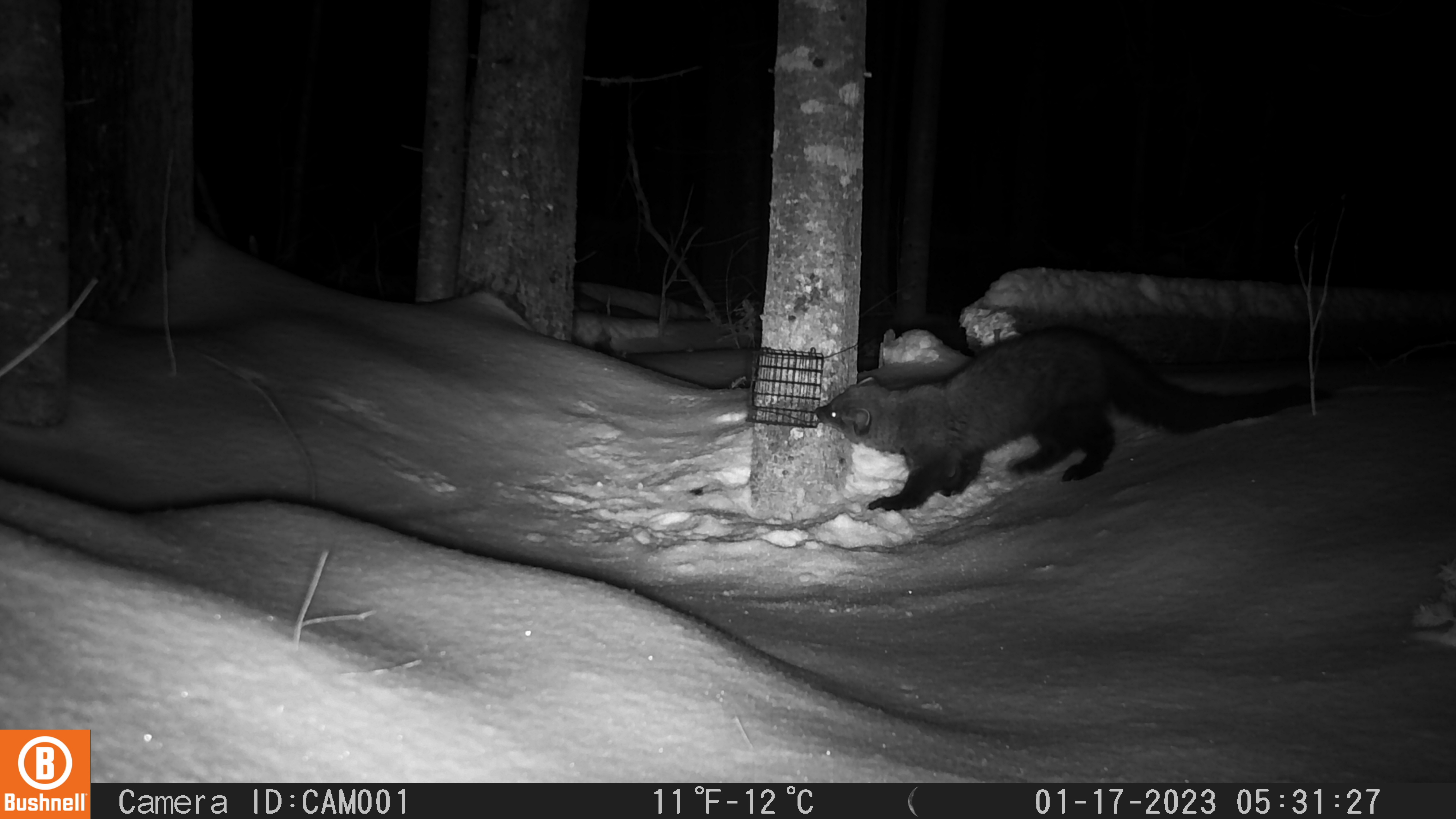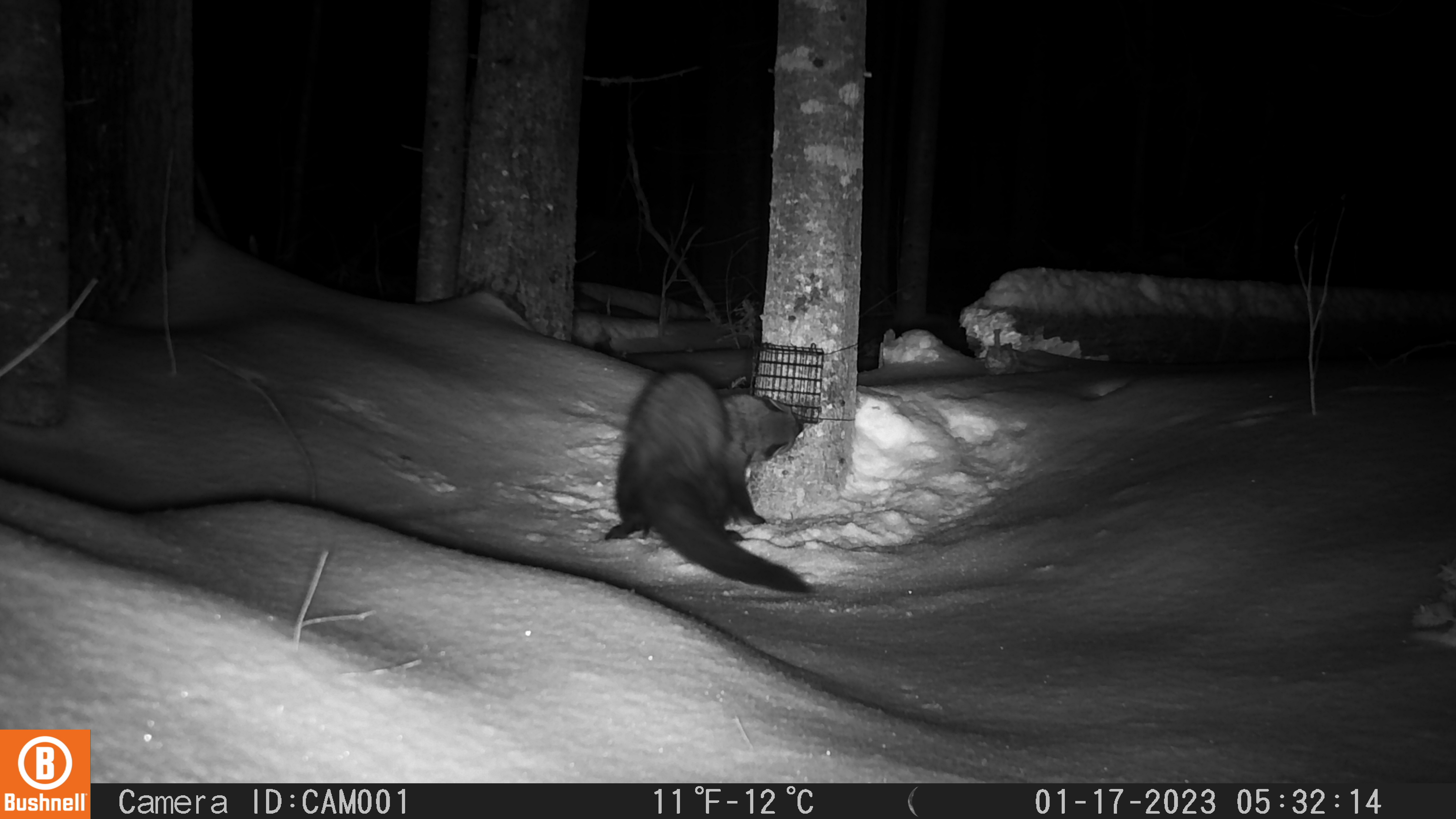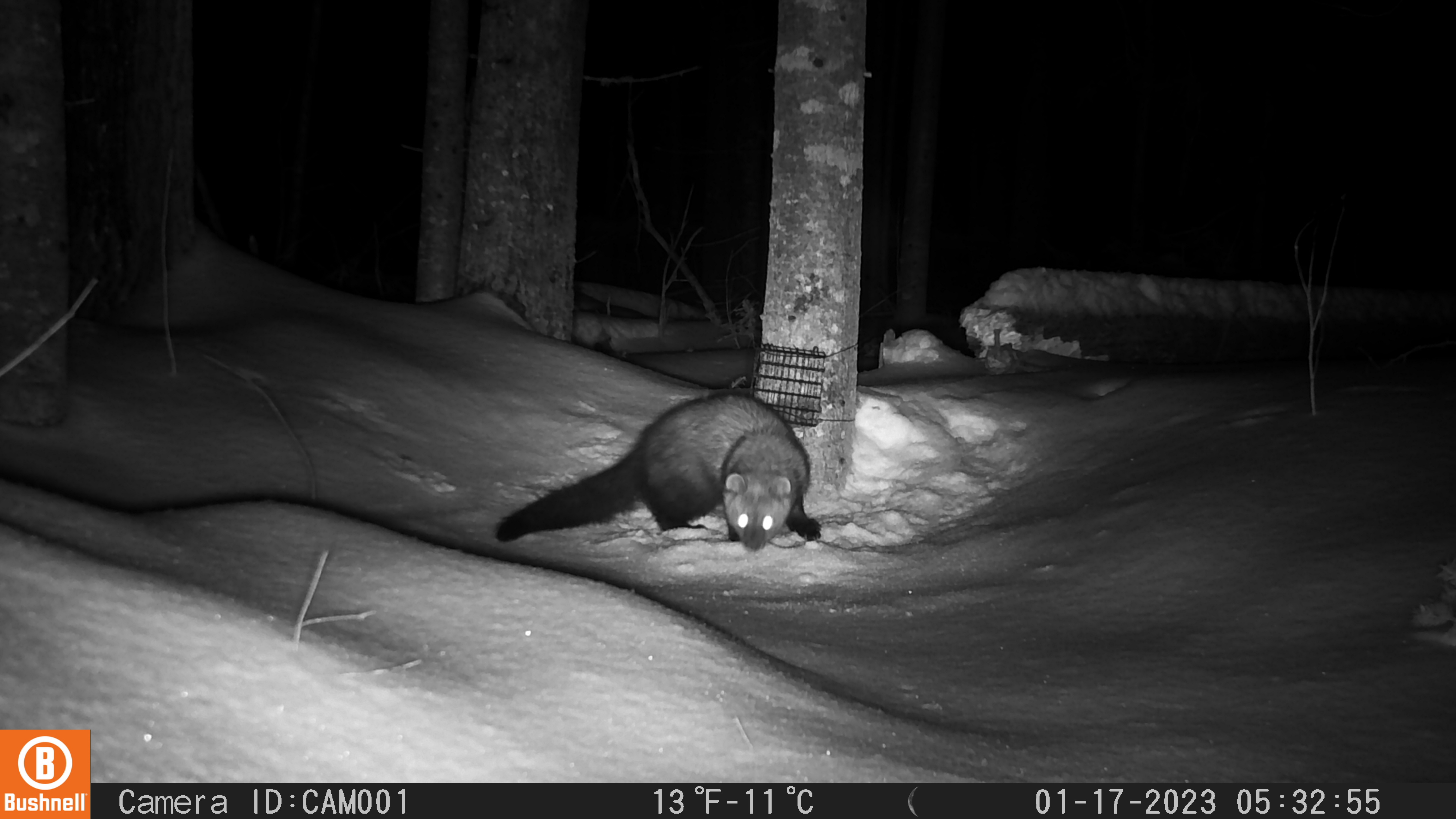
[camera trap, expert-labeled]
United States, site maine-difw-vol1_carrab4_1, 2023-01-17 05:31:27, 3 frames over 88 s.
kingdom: Animalia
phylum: Chordata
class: Mammalia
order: Carnivora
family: Mustelidae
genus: Pekania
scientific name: Pekania pennanti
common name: fisher